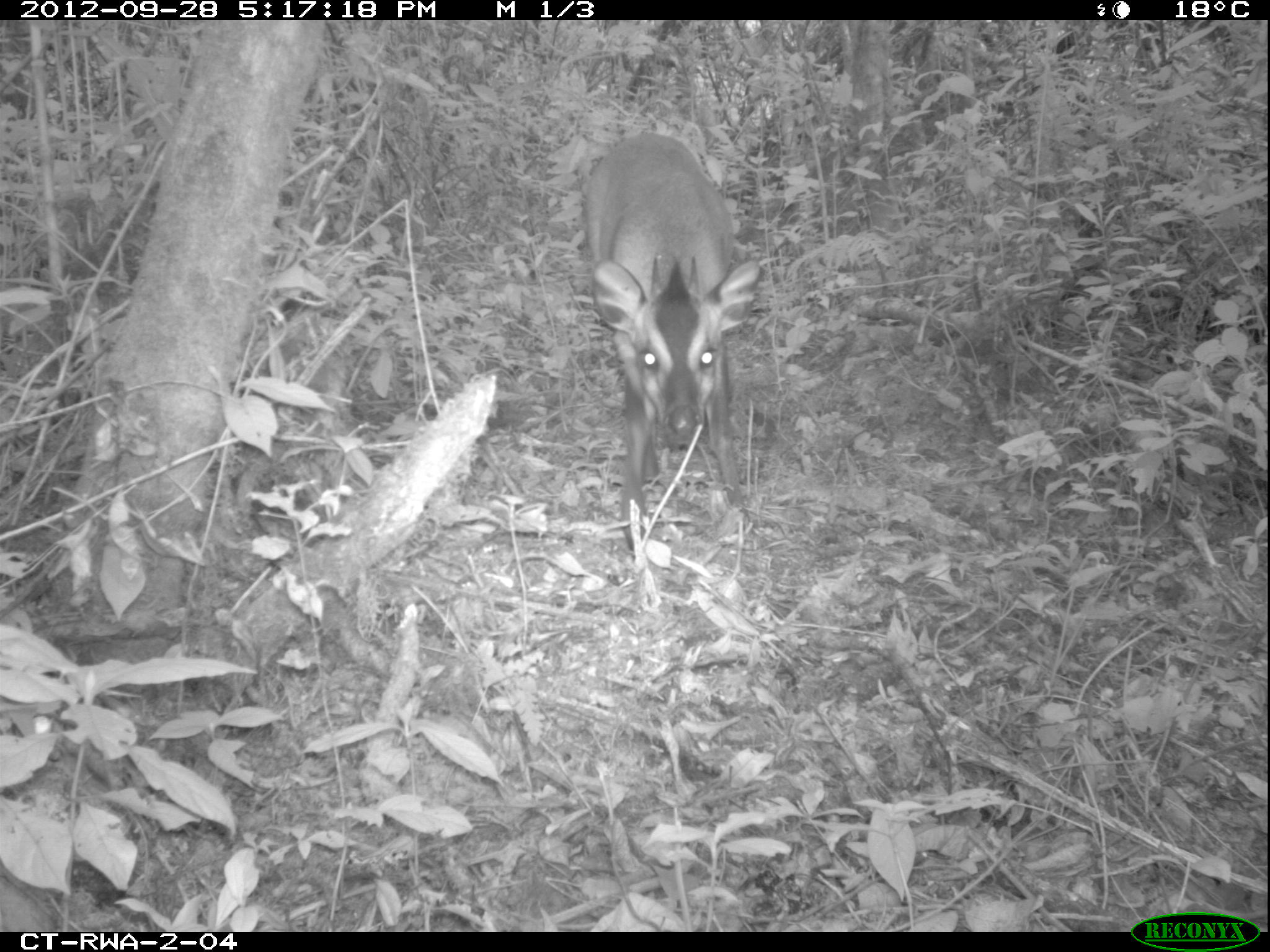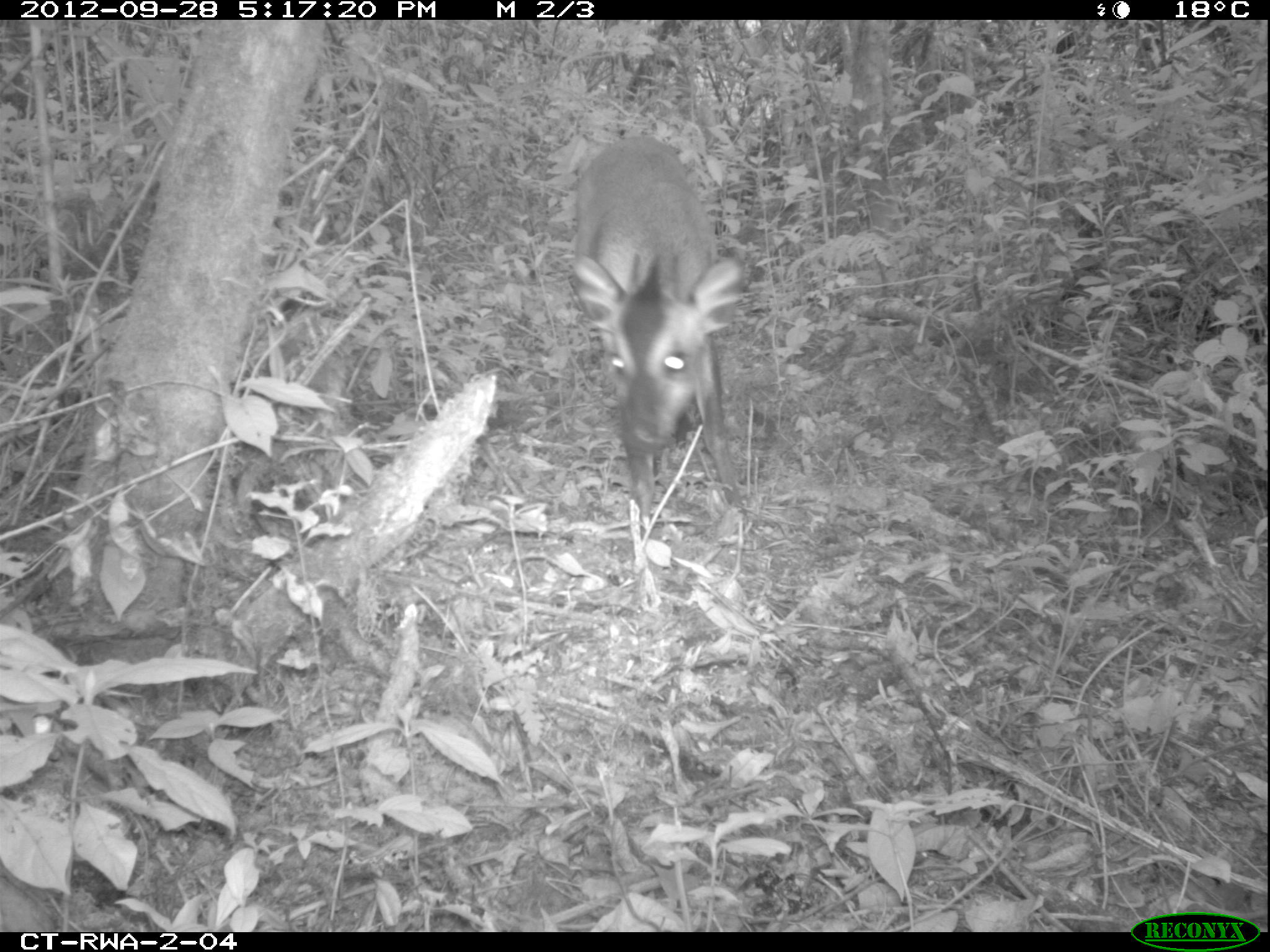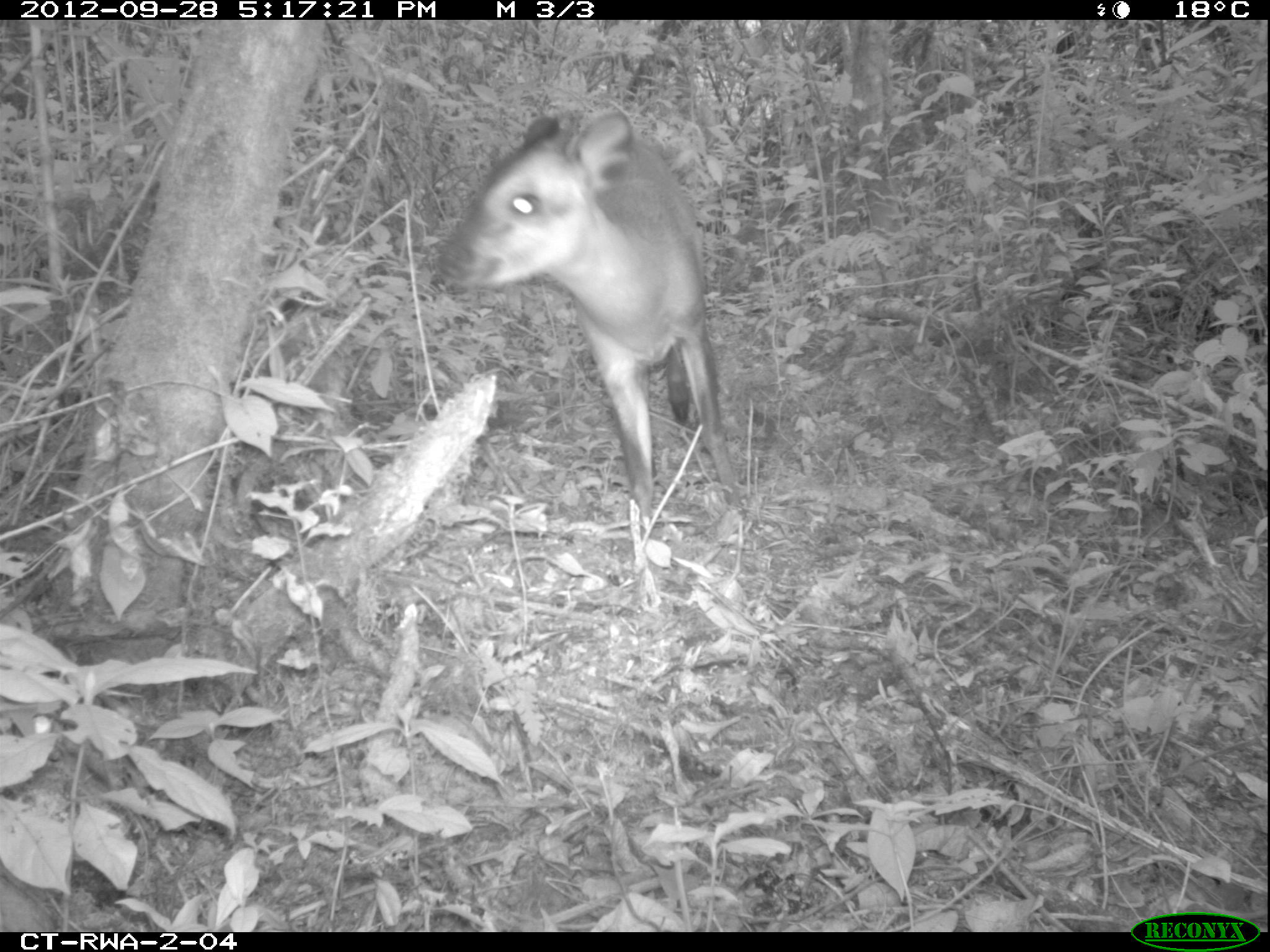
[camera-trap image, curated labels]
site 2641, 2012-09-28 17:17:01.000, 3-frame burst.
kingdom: Animalia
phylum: Chordata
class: Mammalia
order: Artiodactyla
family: Bovidae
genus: Cephalophus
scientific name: Cephalophus nigrifrons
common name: black-fronted duiker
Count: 1.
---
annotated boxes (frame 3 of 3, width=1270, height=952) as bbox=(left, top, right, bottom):
cephalophus nigrifrons: bbox=(430, 109, 745, 530)